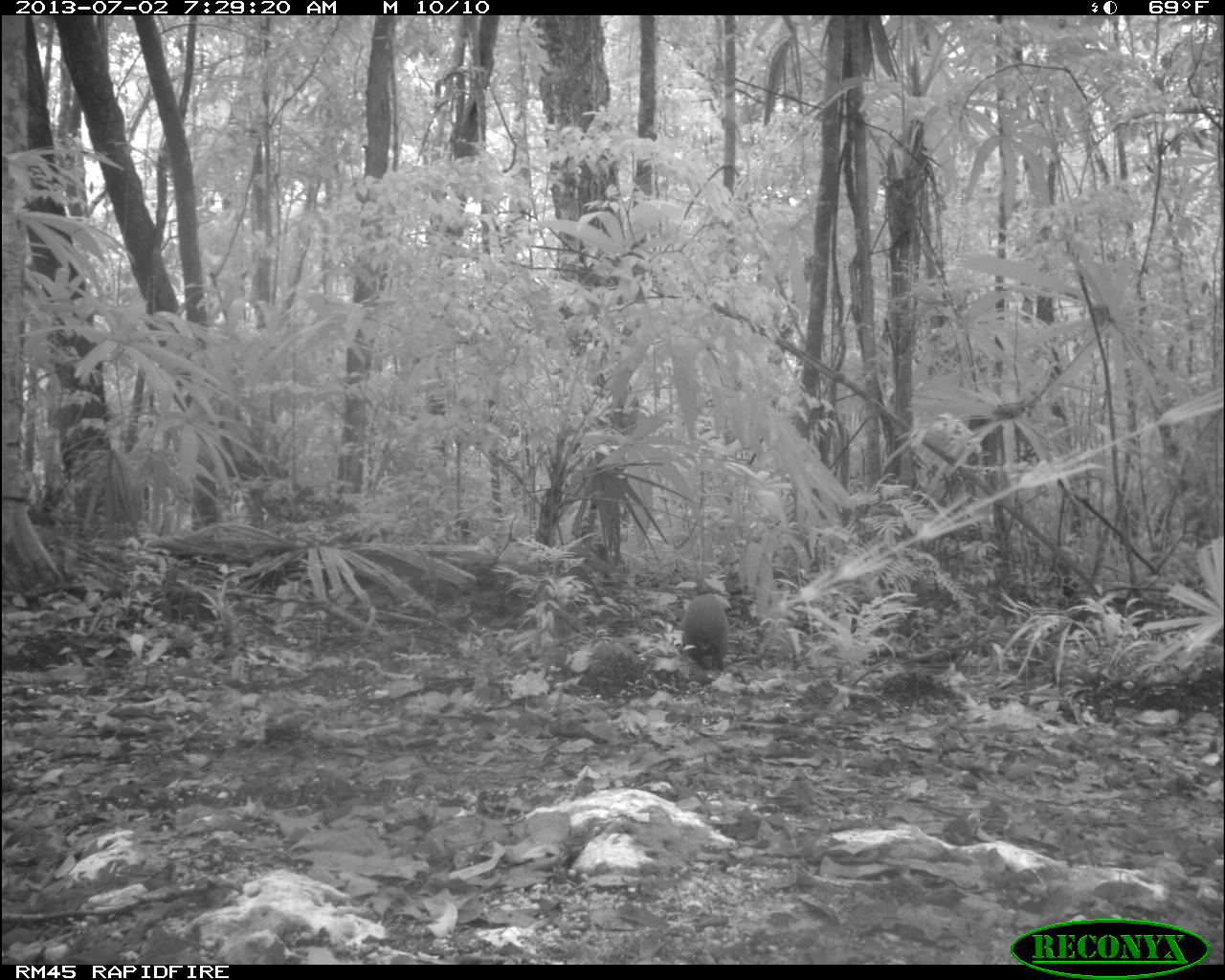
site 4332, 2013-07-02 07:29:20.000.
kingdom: Animalia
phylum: Chordata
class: Mammalia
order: Rodentia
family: Dasyproctidae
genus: Dasyprocta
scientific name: Dasyprocta punctata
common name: central american agouti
Dasyprocta punctata (central american agouti), count 1.